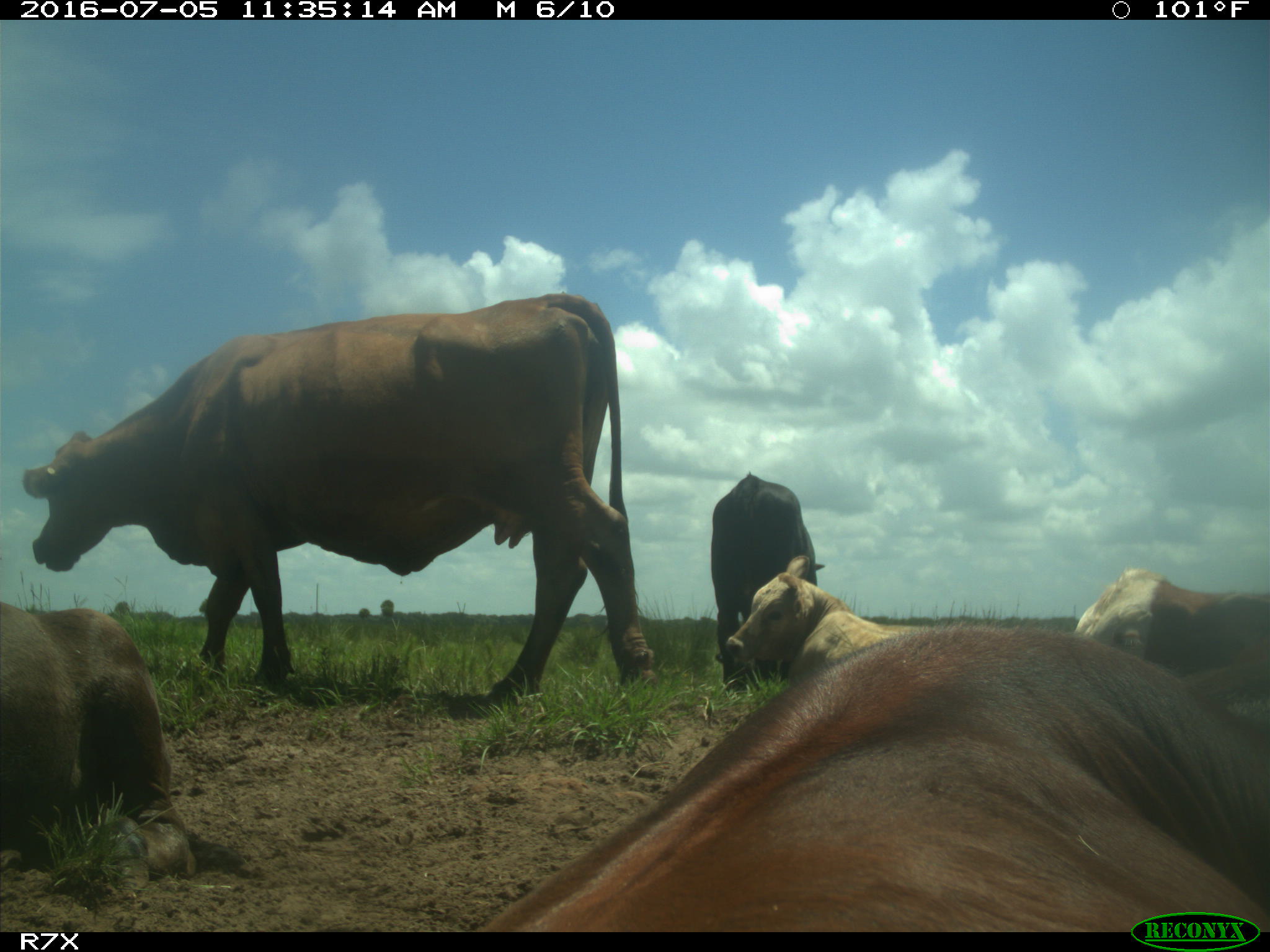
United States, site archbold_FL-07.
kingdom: Animalia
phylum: Chordata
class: Mammalia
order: Artiodactyla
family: Bovidae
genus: Bos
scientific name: Bos taurus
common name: domestic cow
Bos taurus (domestic cow).